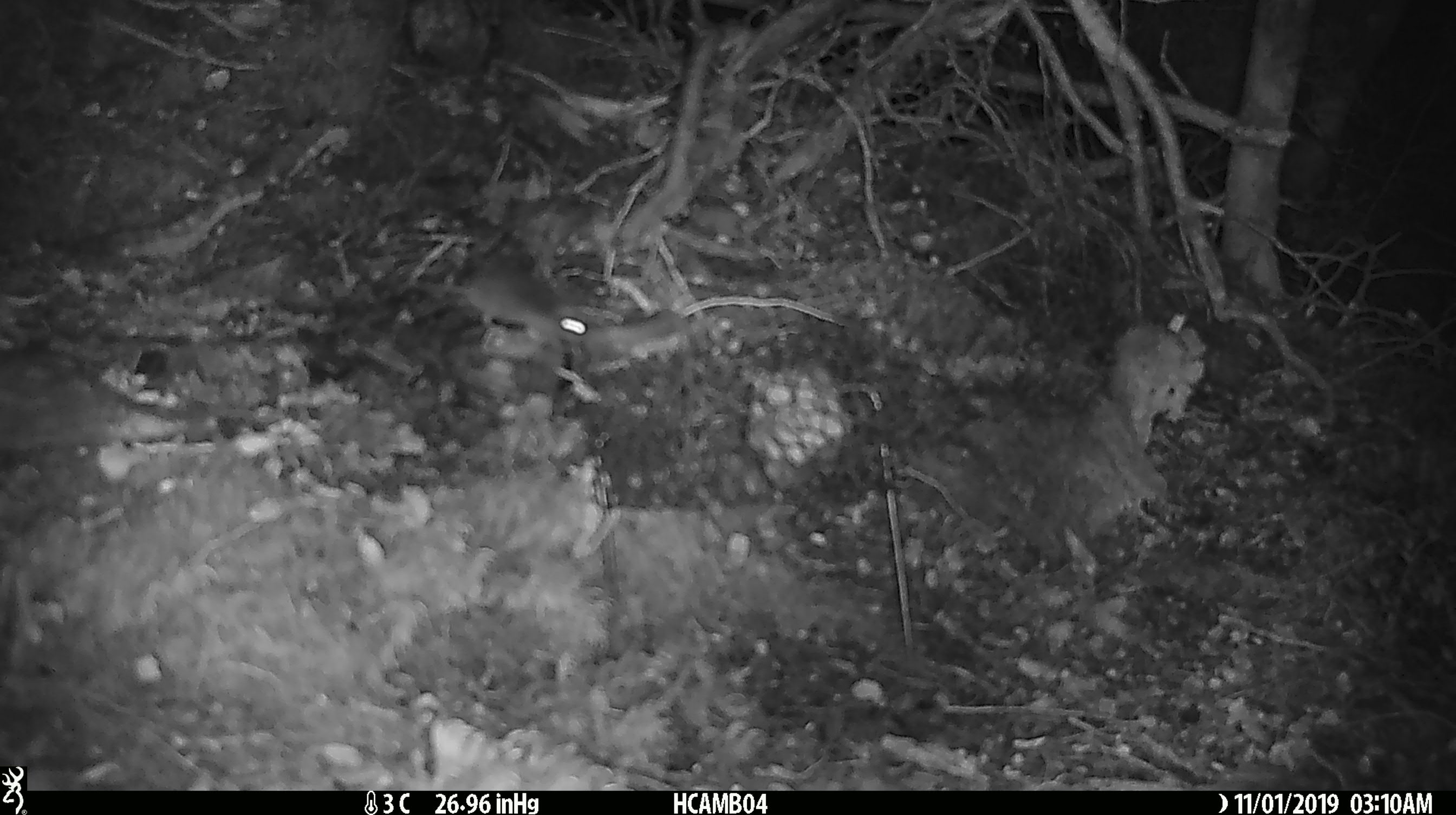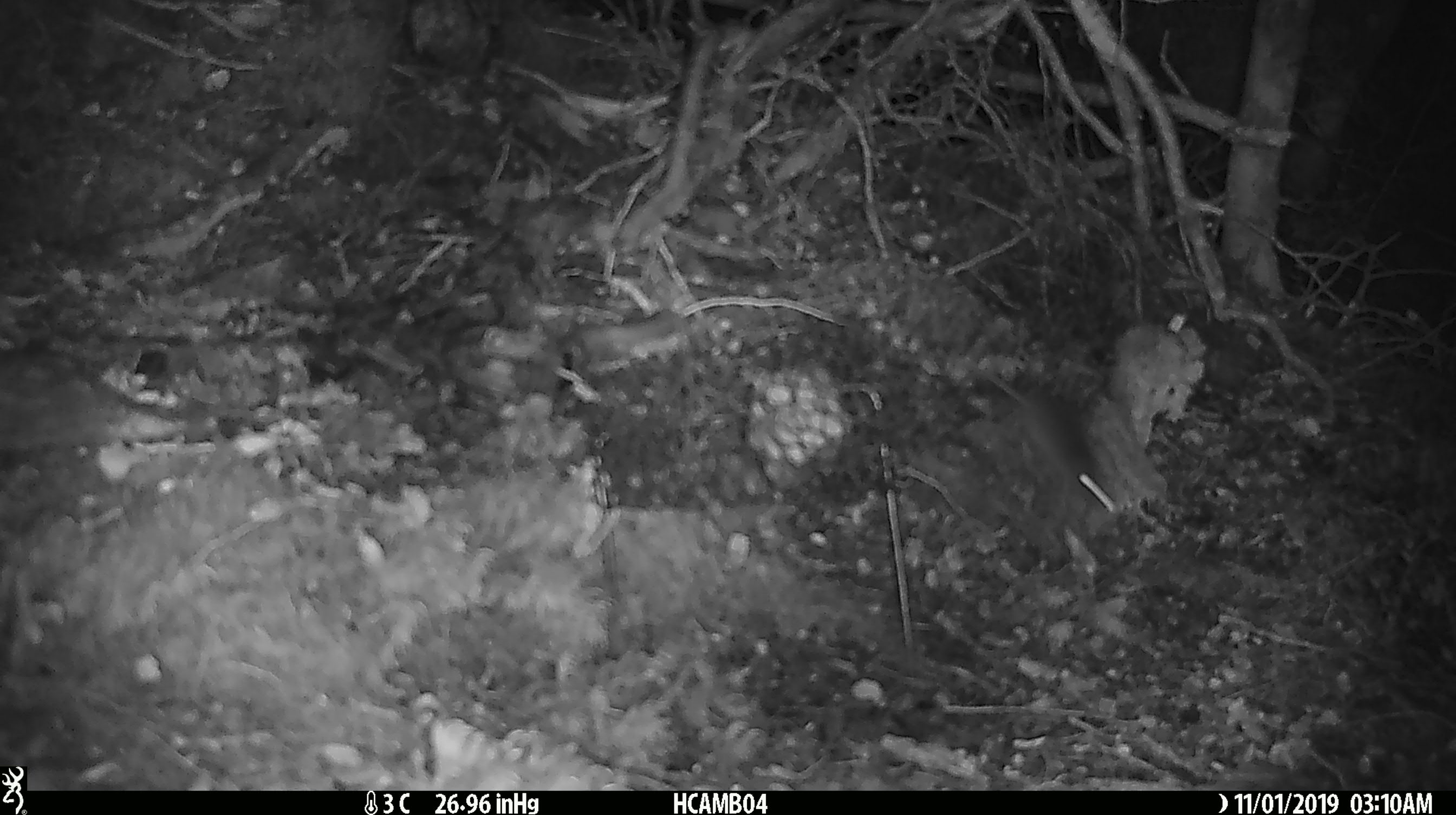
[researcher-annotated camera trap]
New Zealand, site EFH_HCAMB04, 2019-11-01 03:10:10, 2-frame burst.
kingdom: Animalia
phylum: Chordata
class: Mammalia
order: Rodentia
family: Muridae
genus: Mus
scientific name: Mus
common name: mouse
Mouse (Mus).